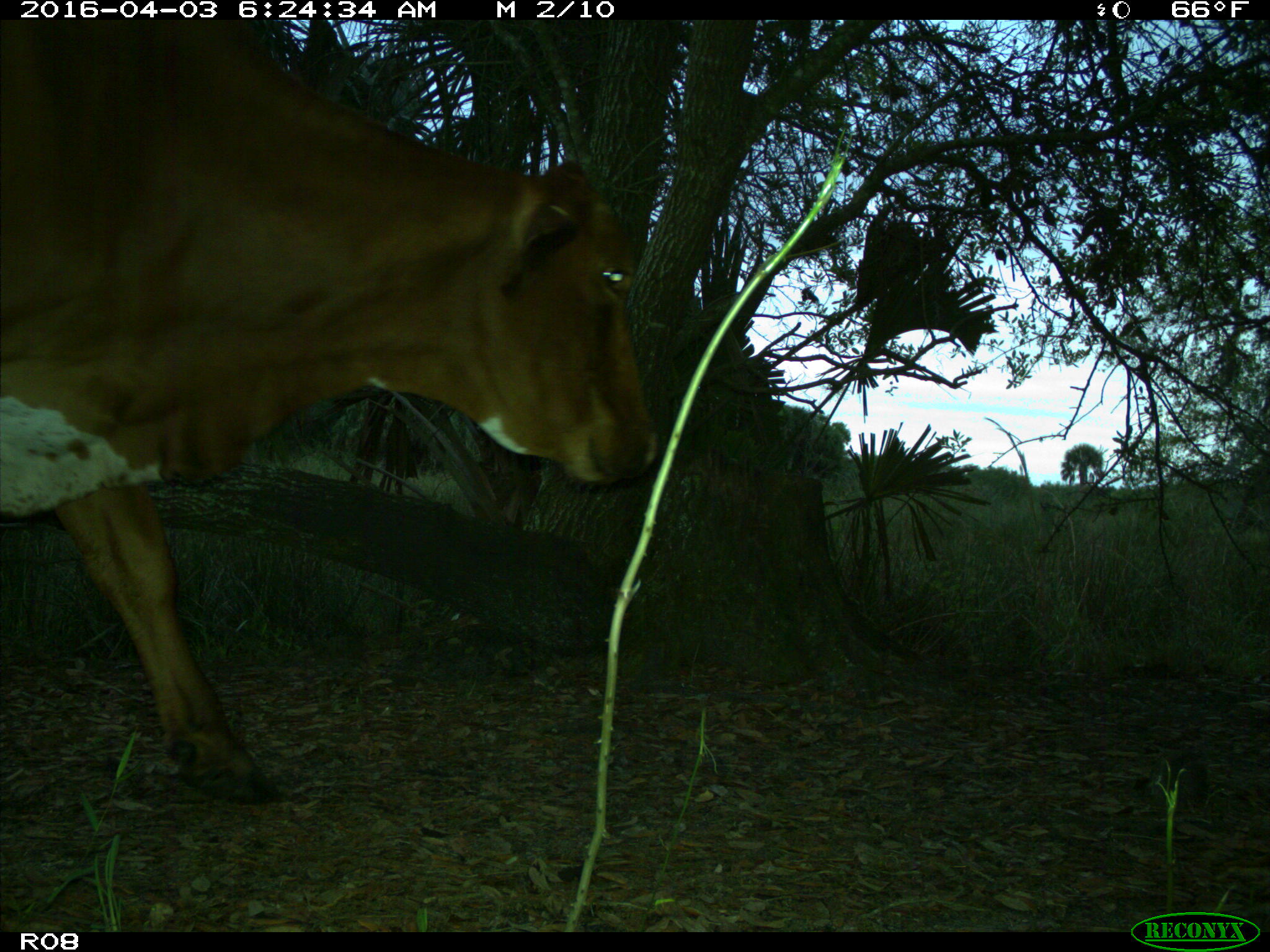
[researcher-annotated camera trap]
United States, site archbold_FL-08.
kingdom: Animalia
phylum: Chordata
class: Mammalia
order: Artiodactyla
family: Bovidae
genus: Bos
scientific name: Bos taurus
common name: domestic cow